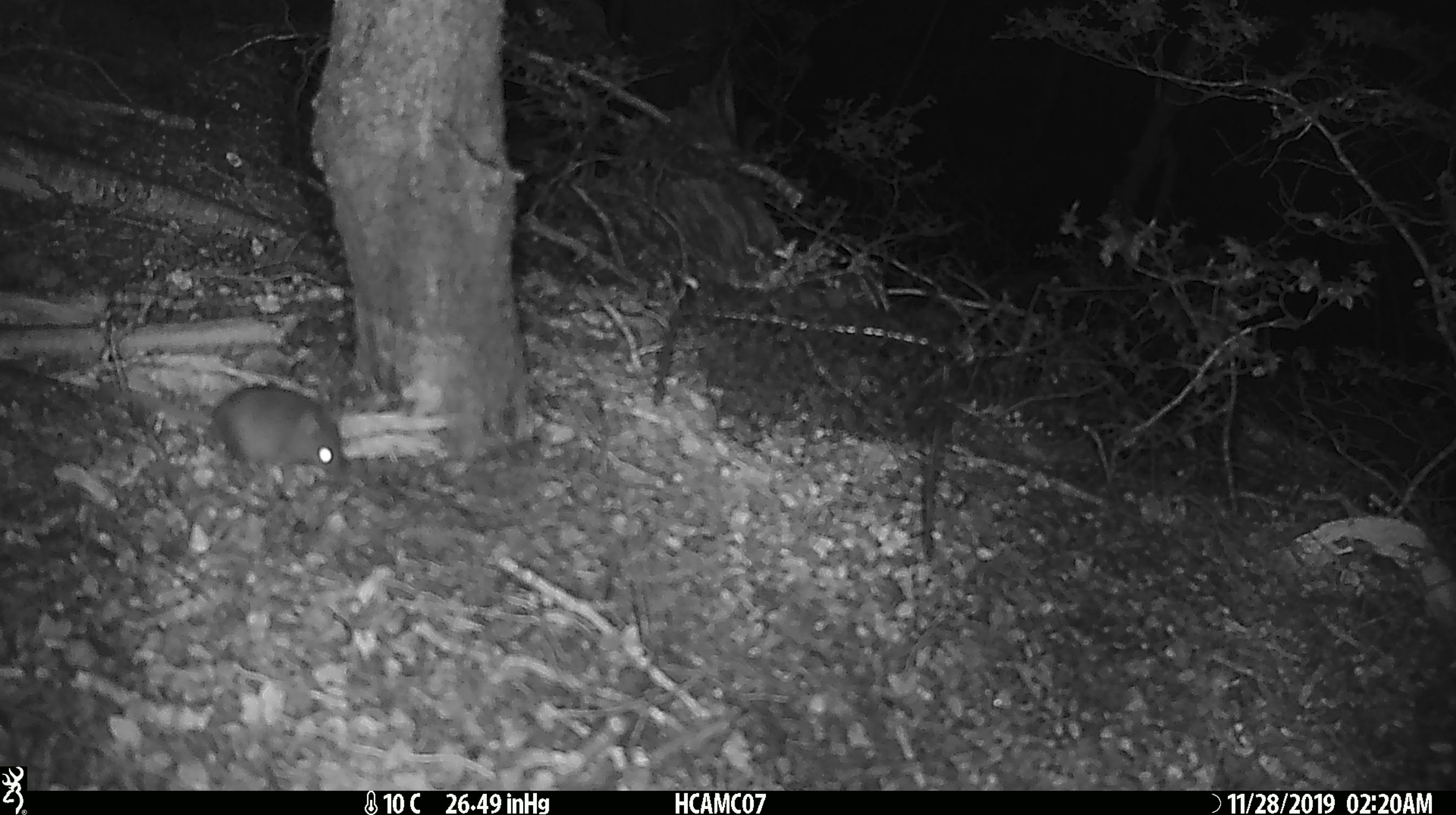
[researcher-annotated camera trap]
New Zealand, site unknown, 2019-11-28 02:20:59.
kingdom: Animalia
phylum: Chordata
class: Mammalia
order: Rodentia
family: Muridae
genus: Mus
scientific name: Mus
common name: mouse